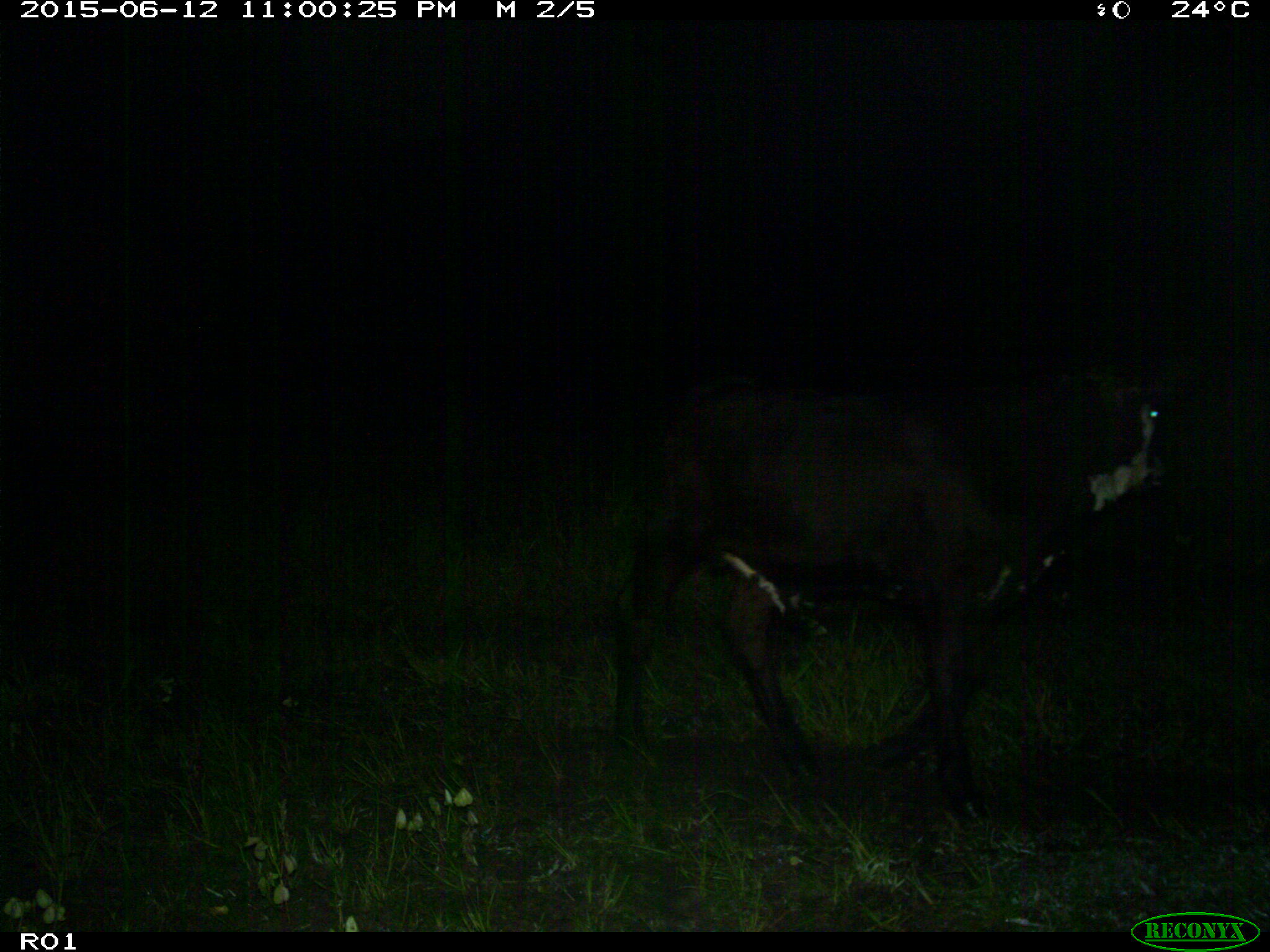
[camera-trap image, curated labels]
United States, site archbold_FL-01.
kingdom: Animalia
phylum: Chordata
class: Mammalia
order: Artiodactyla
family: Bovidae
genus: Bos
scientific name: Bos taurus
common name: domestic cow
Bos taurus (domestic cow).